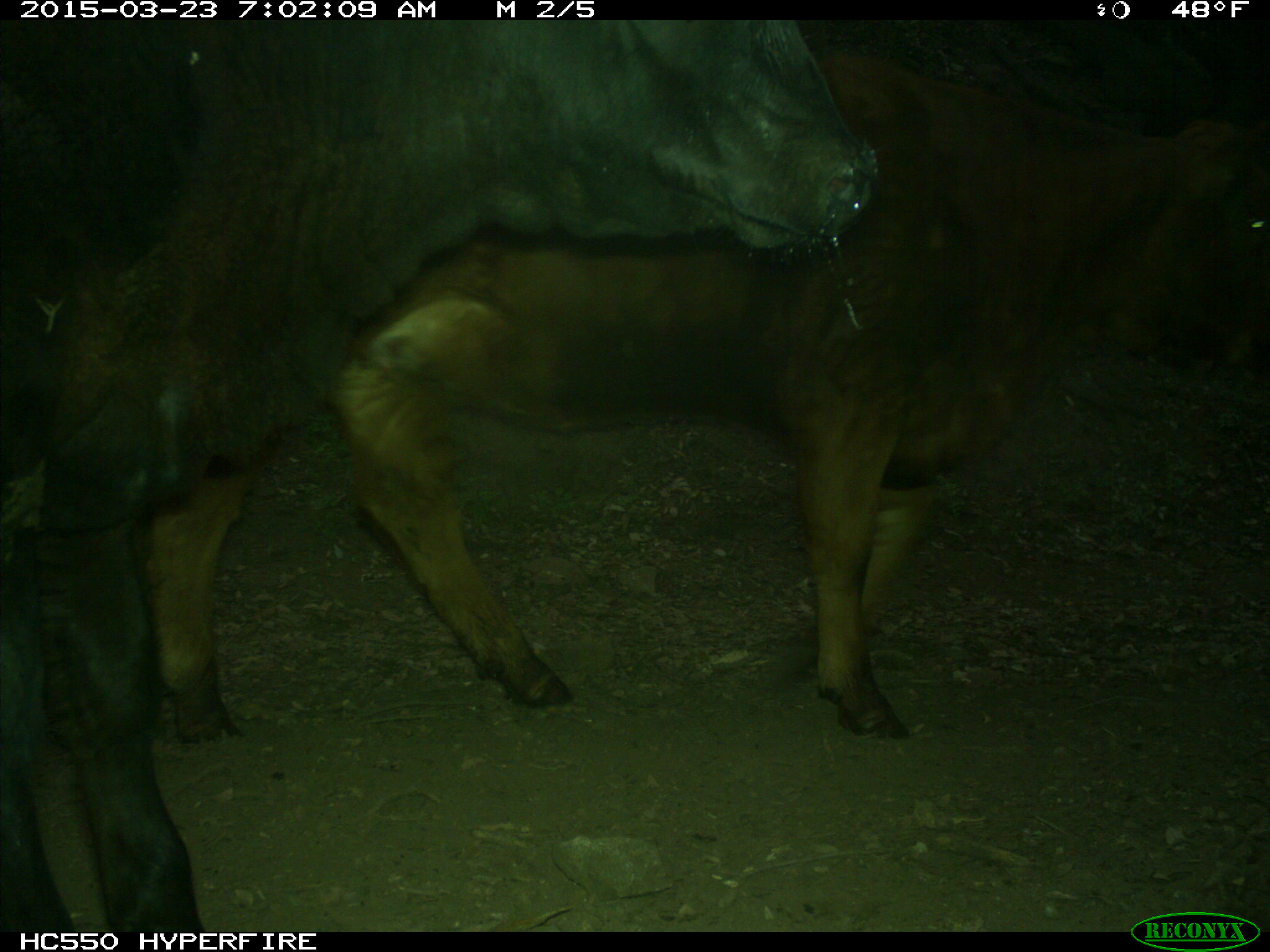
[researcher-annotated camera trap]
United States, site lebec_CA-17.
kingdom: Animalia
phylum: Chordata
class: Mammalia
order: Artiodactyla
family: Bovidae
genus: Bos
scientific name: Bos taurus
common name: domestic cow